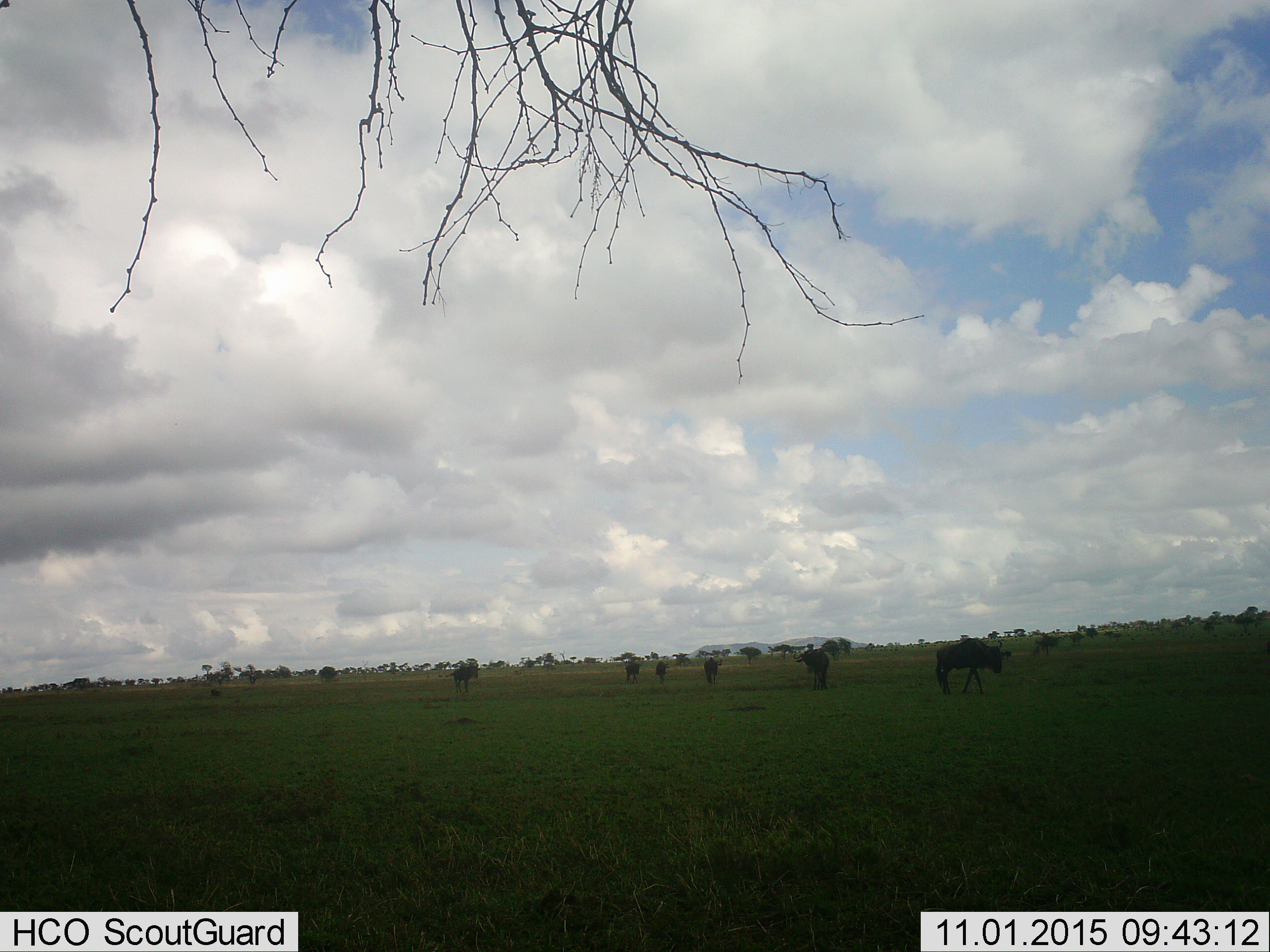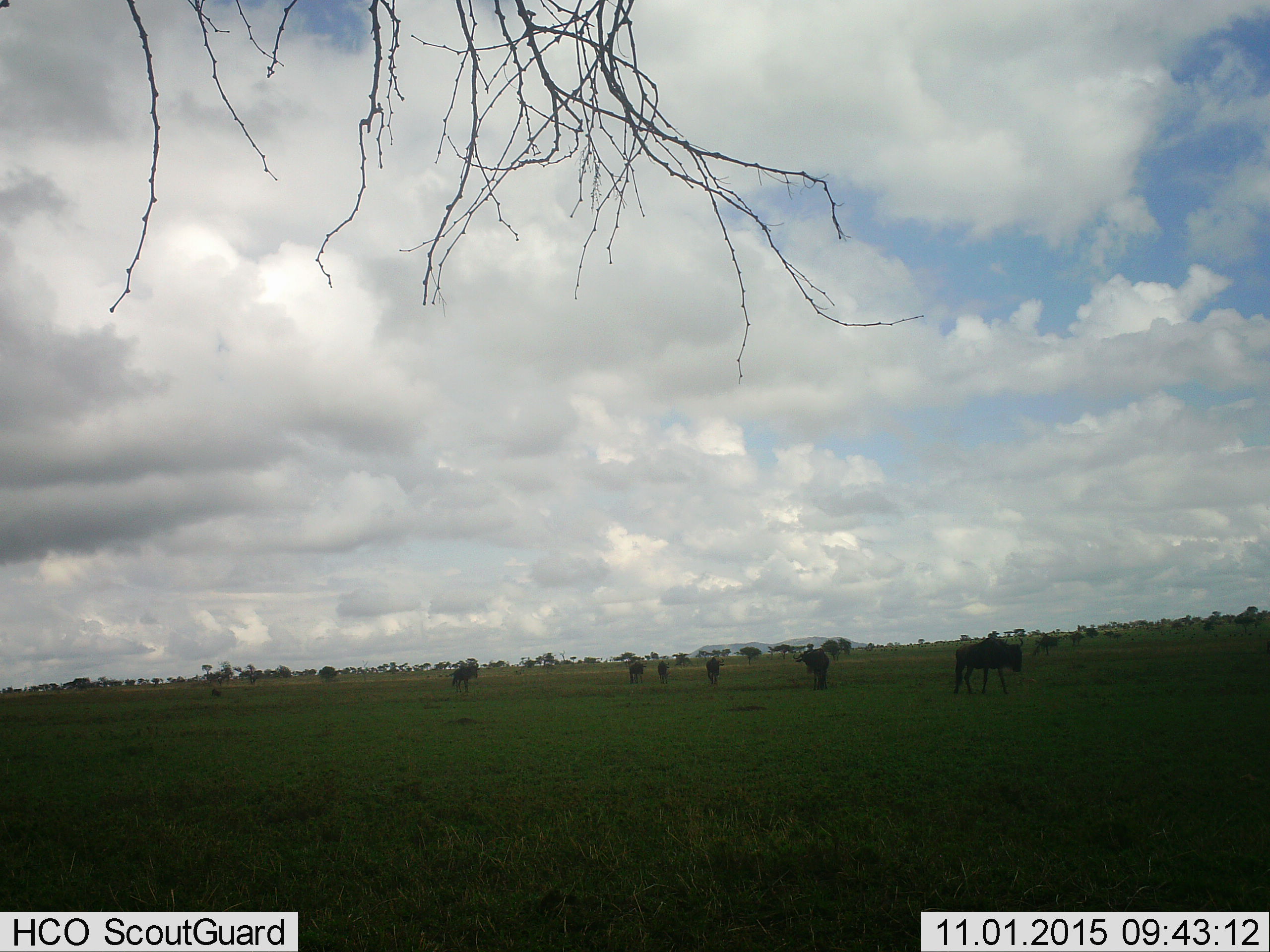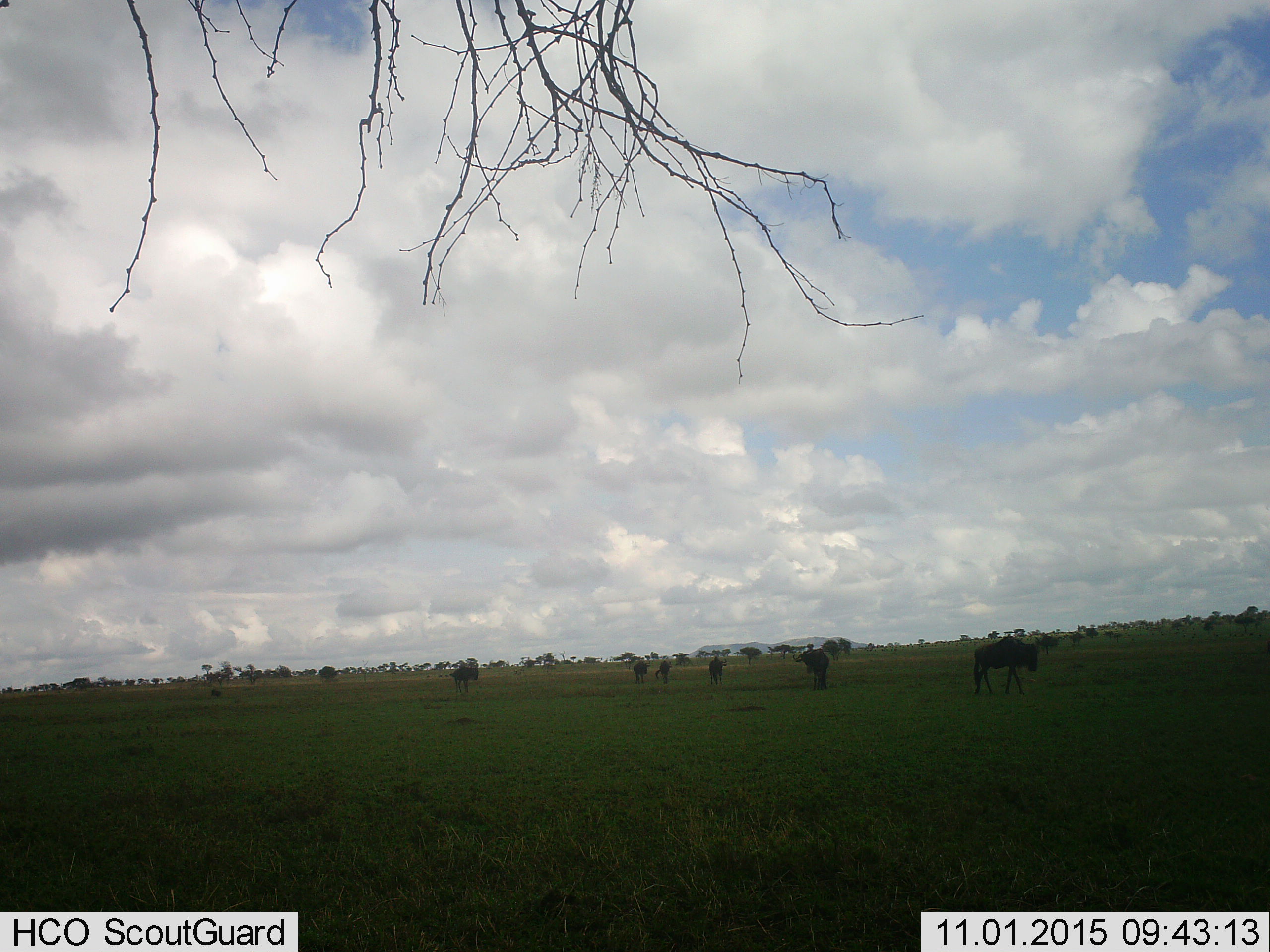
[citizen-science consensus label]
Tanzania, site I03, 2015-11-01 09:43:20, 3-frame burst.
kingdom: Animalia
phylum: Chordata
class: Mammalia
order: Artiodactyla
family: Bovidae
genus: Connochaetes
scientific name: Connochaetes taurinus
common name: blue wildebeest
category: wildebeest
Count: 7.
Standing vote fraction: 20%.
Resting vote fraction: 0%.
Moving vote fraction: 100%.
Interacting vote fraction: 0%.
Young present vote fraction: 0%.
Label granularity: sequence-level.